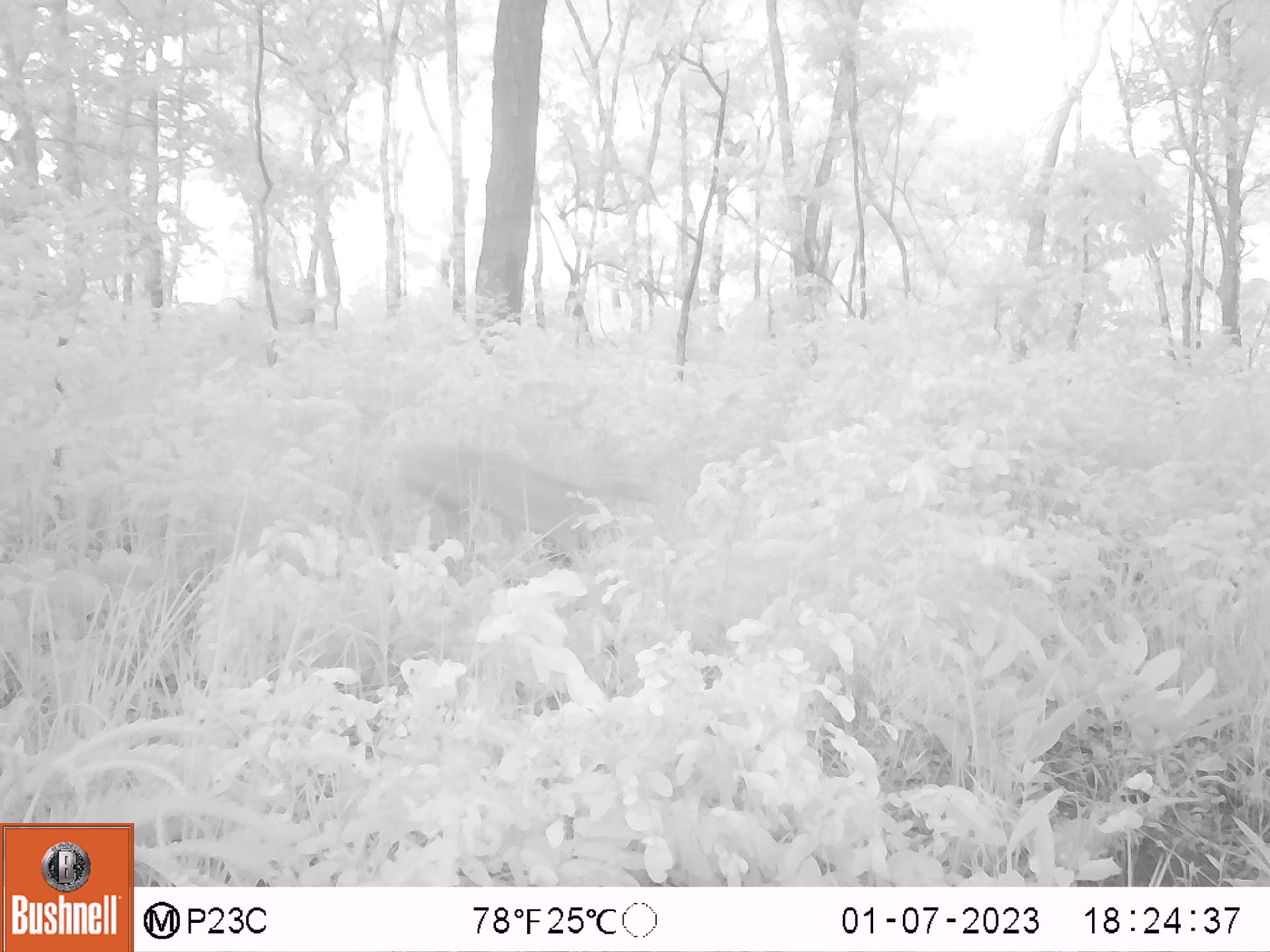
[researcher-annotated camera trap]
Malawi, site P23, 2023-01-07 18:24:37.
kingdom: Animalia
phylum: Chordata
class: Mammalia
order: Artiodactyla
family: Bovidae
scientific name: Antilopinae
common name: small antelope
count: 1